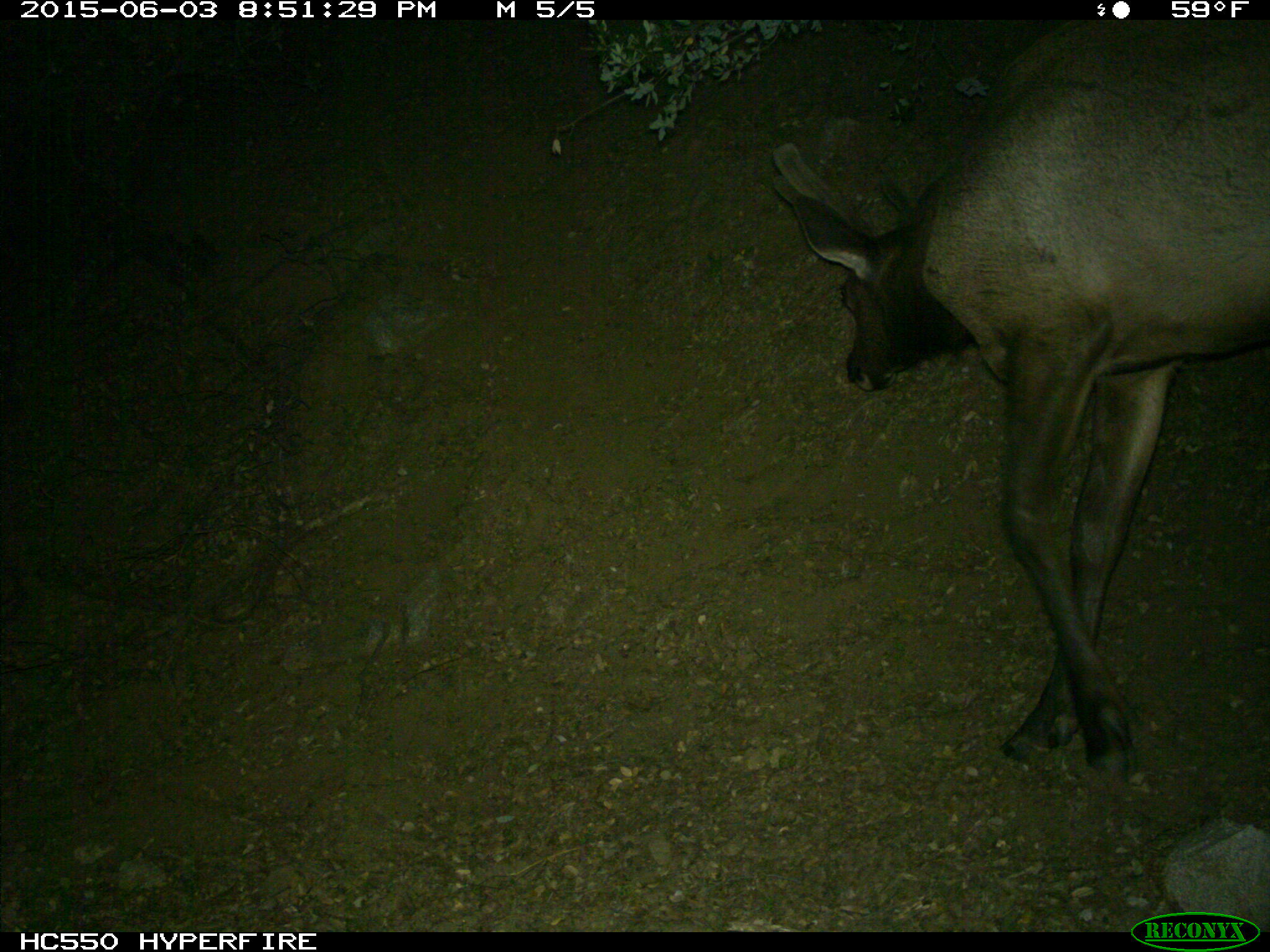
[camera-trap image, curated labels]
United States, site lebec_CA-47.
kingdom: Animalia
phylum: Chordata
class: Mammalia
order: Artiodactyla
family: Cervidae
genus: Cervus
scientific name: Cervus canadensis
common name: elk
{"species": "Cervus canadensis (elk)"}